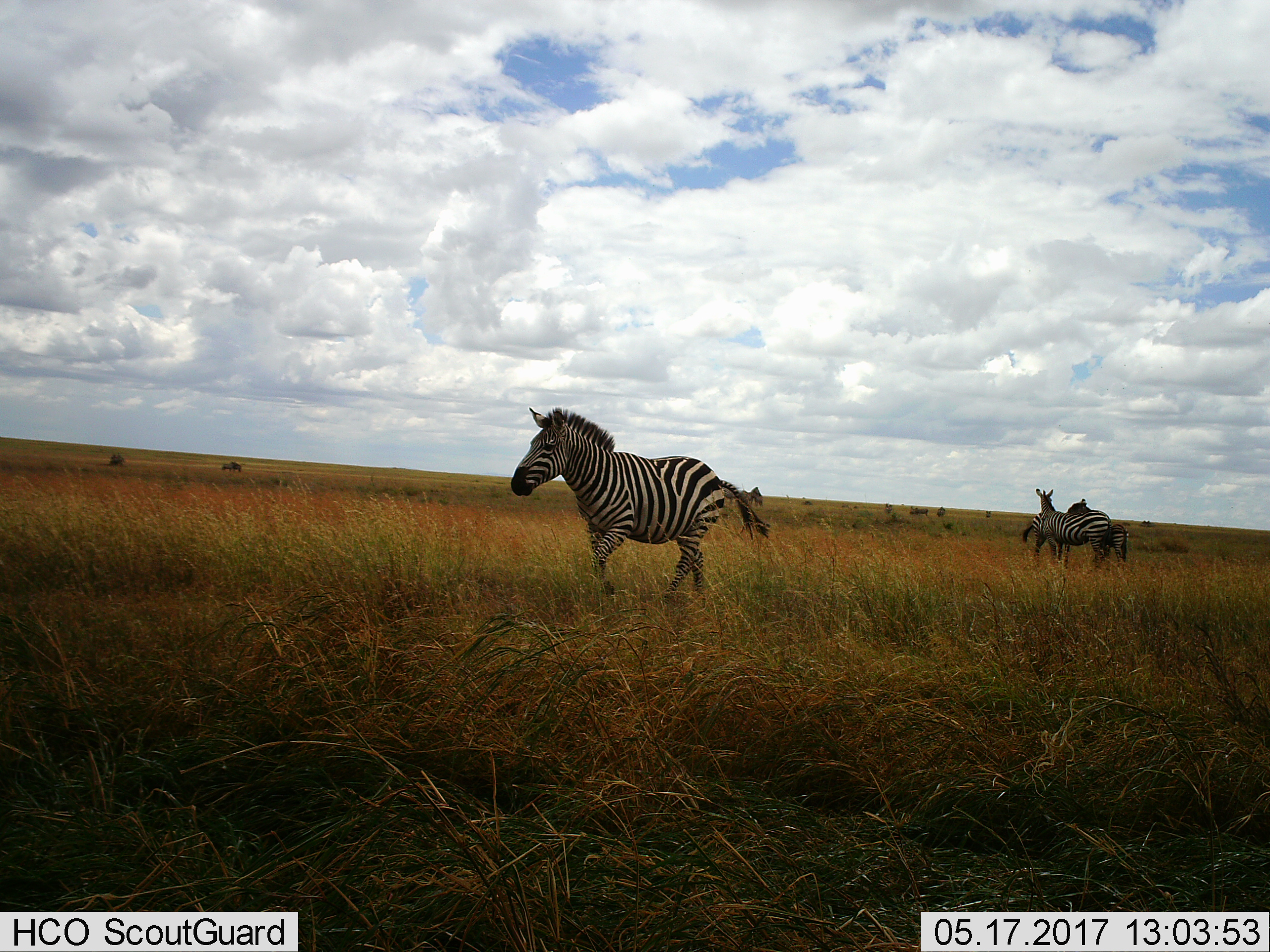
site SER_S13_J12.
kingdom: Animalia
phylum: Chordata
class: Mammalia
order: Perissodactyla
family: Equidae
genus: Equus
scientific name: Equus quagga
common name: plains zebra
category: zebraplains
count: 4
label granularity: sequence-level